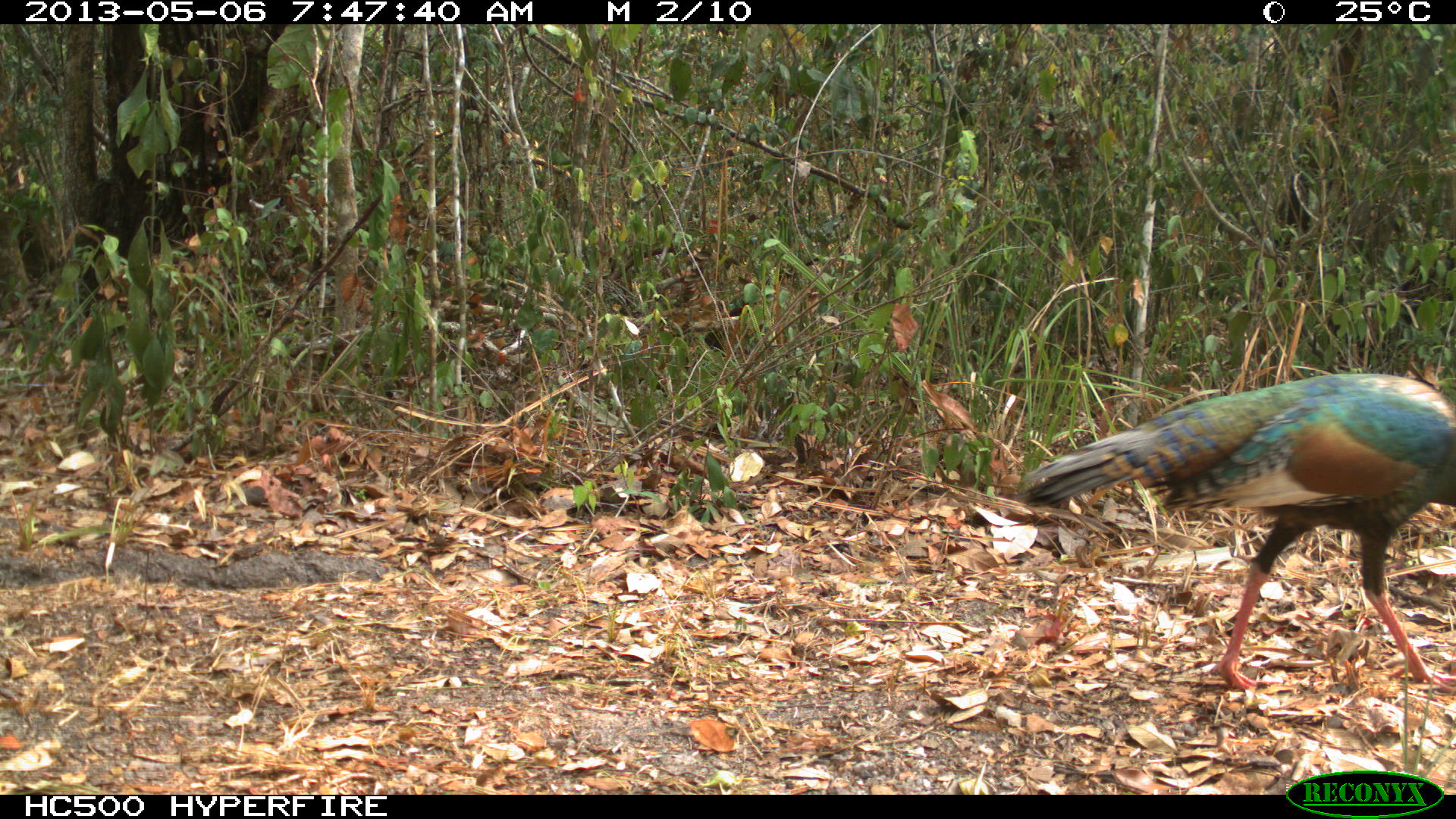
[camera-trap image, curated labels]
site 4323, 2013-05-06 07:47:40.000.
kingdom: Animalia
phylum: Chordata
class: Aves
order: Galliformes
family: Phasianidae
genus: Meleagris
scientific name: Meleagris ocellata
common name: ocellated turkey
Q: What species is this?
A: Meleagris ocellata (ocellated turkey).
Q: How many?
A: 1.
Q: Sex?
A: Female.